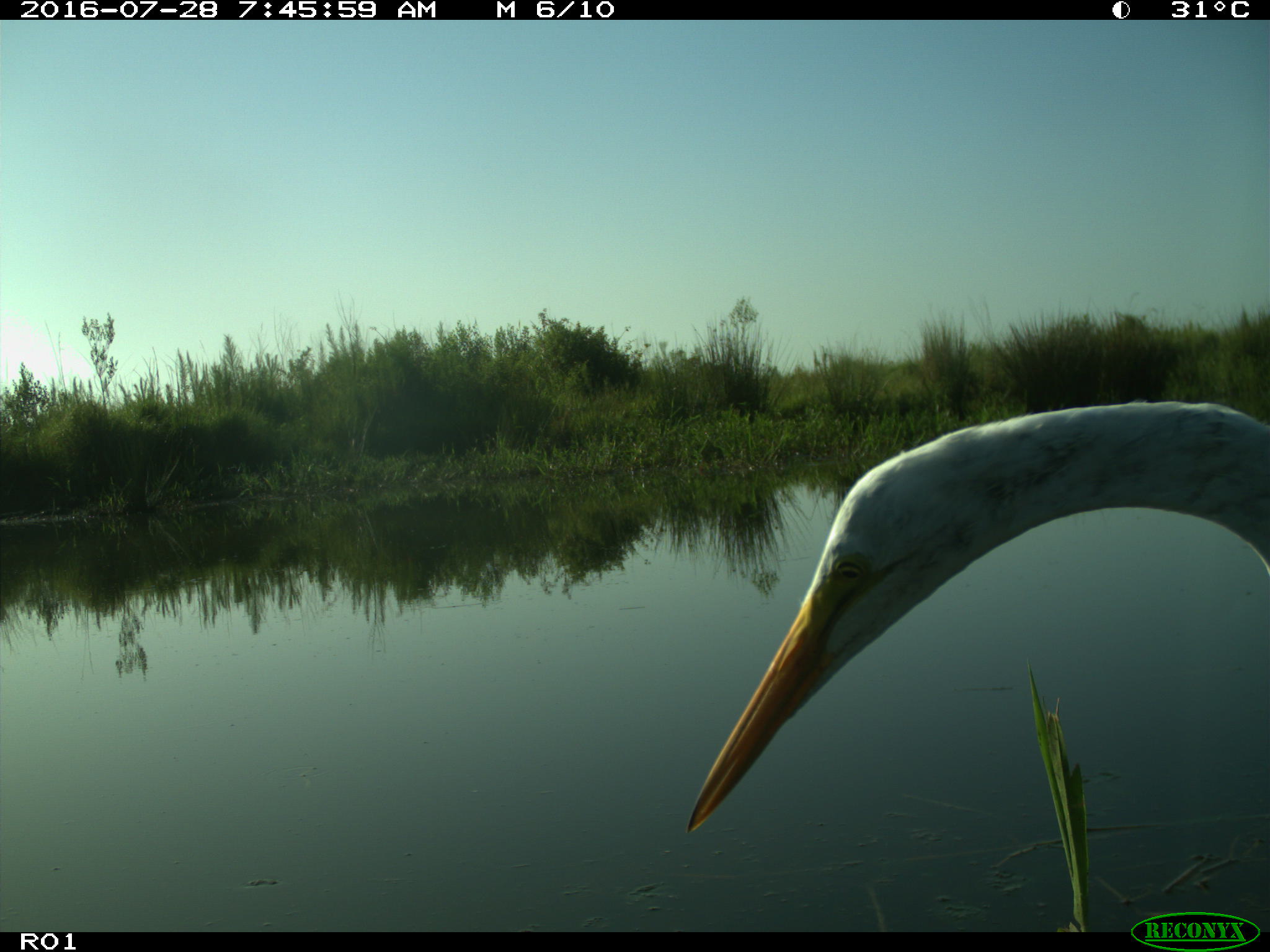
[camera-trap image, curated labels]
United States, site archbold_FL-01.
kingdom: Animalia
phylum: Chordata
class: Mammalia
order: Artiodactyla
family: Bovidae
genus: Bos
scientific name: Bos taurus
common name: domestic cow